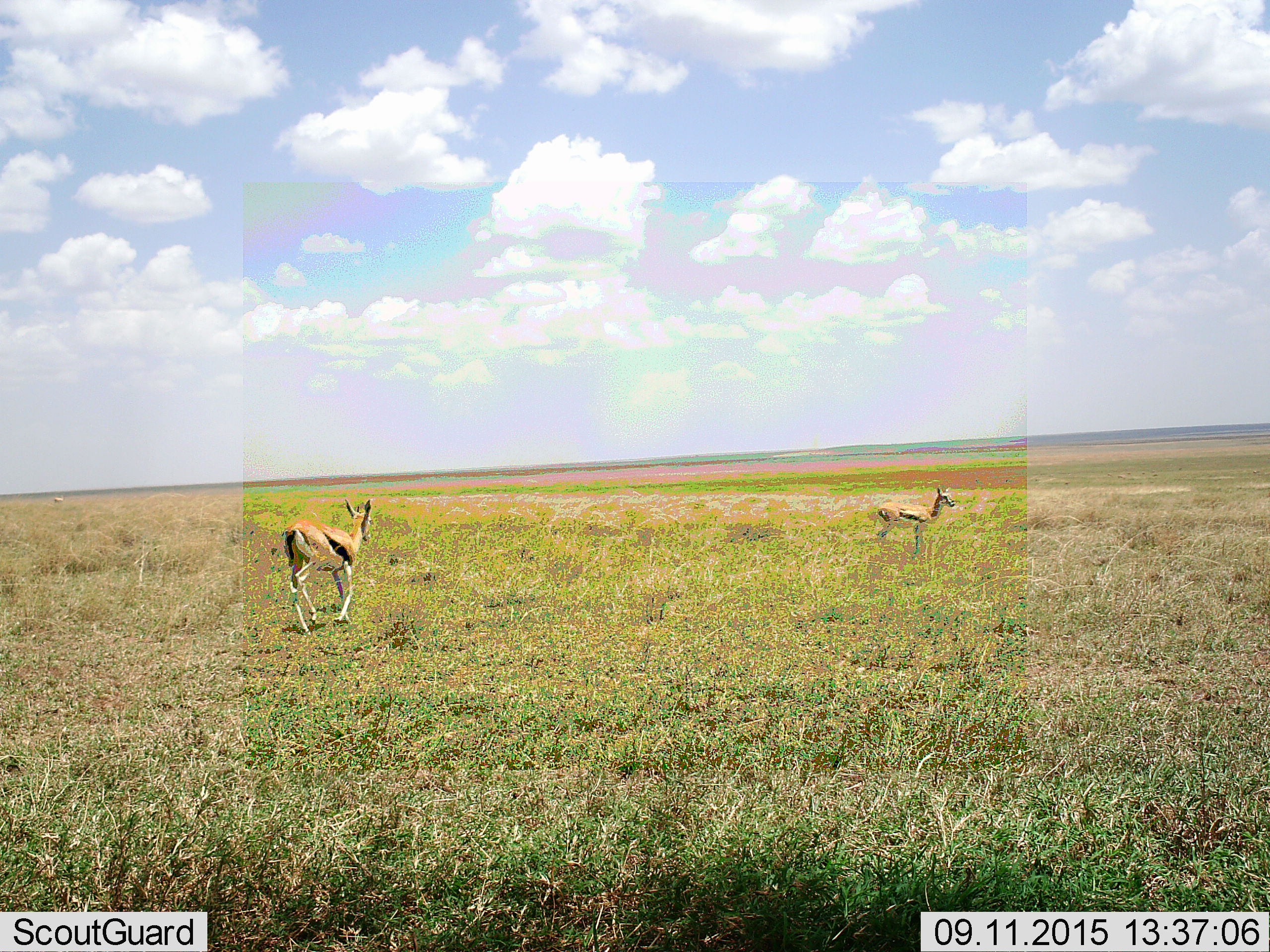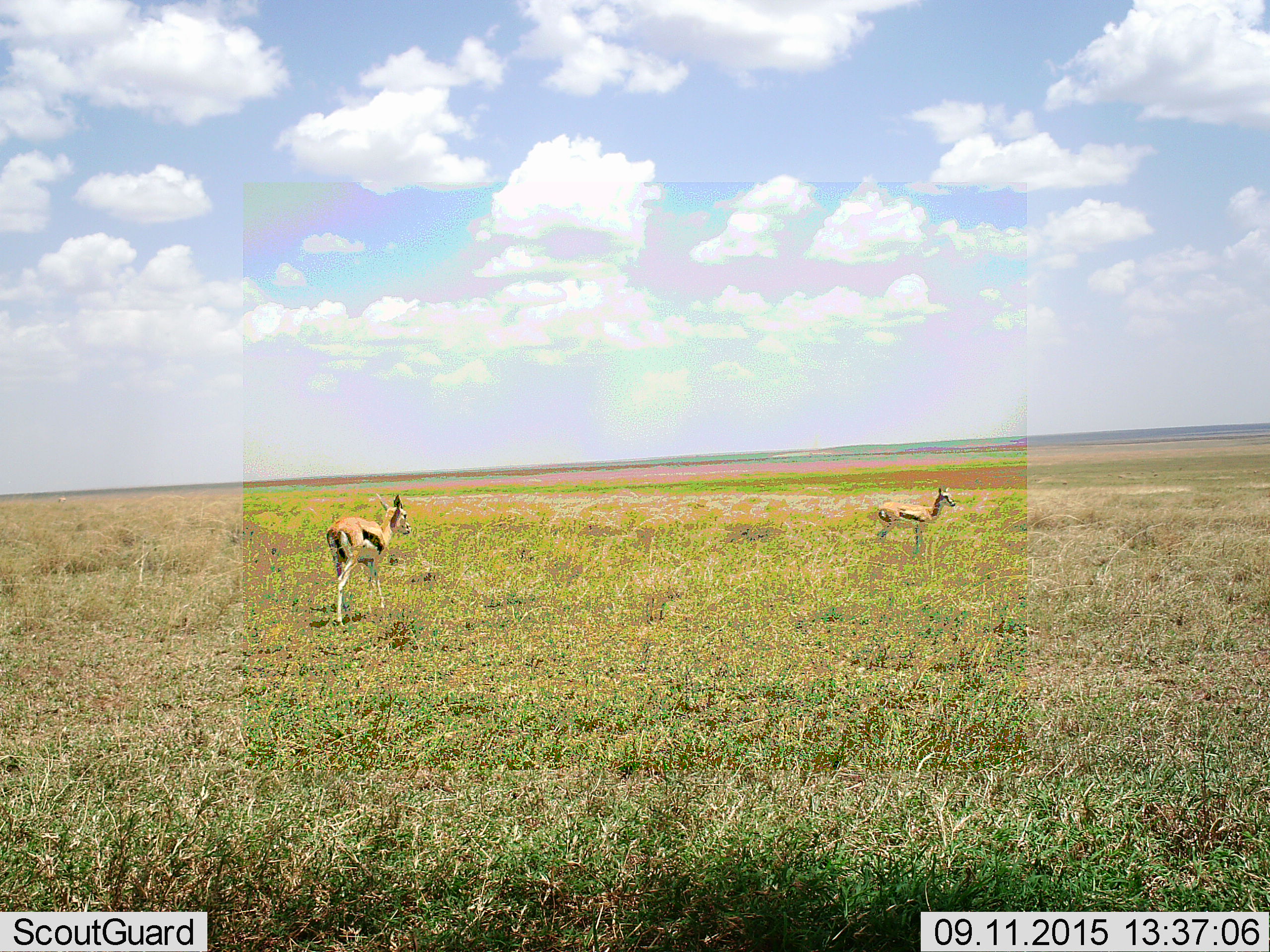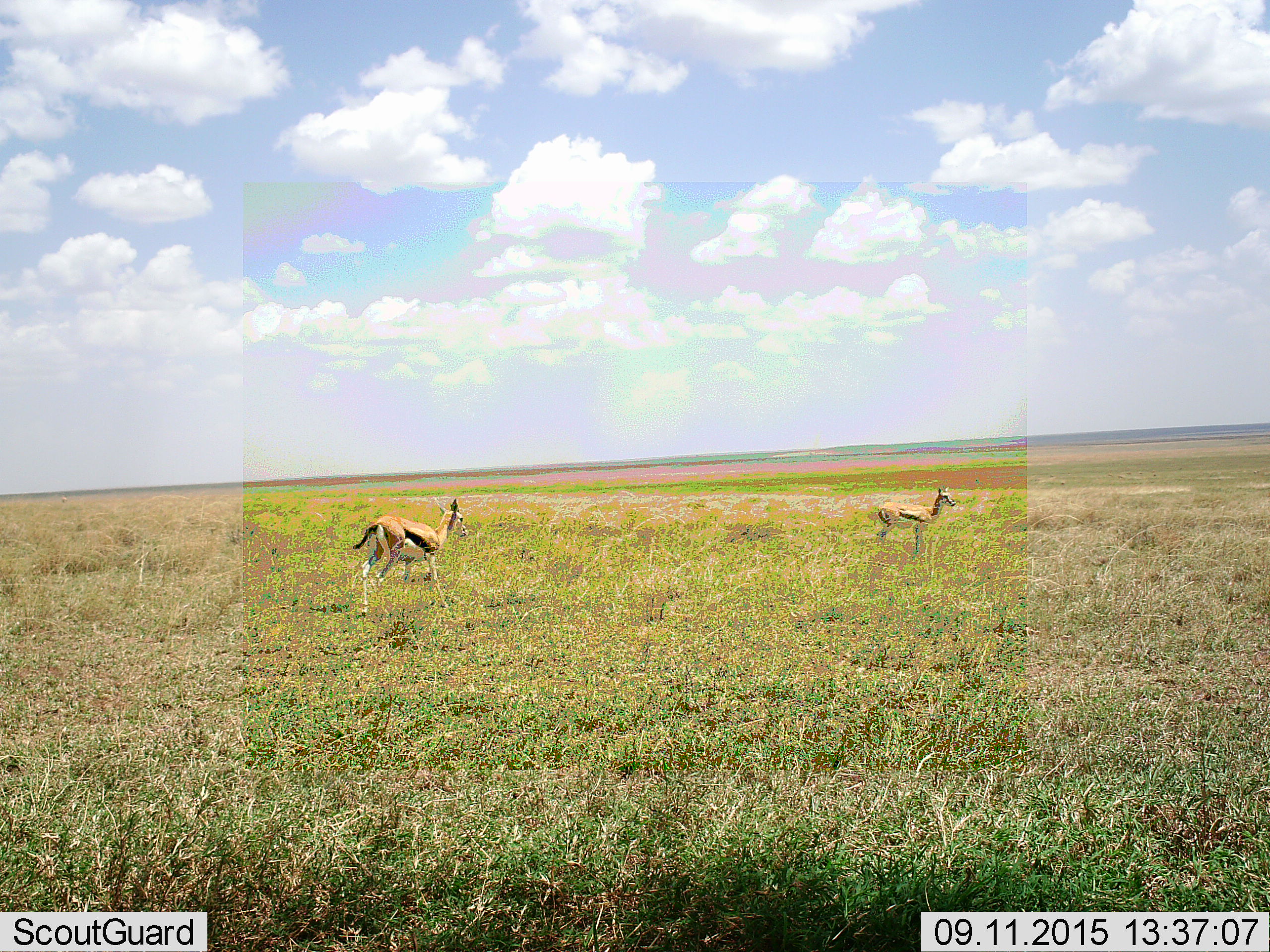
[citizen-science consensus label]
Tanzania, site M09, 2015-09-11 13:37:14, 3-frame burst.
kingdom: Animalia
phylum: Chordata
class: Mammalia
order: Artiodactyla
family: Bovidae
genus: Eudorcas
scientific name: Eudorcas thomsonii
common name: thomson's gazelle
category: gazellethomsons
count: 2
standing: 70%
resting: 0%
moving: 100%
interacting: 0%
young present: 0%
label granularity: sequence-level